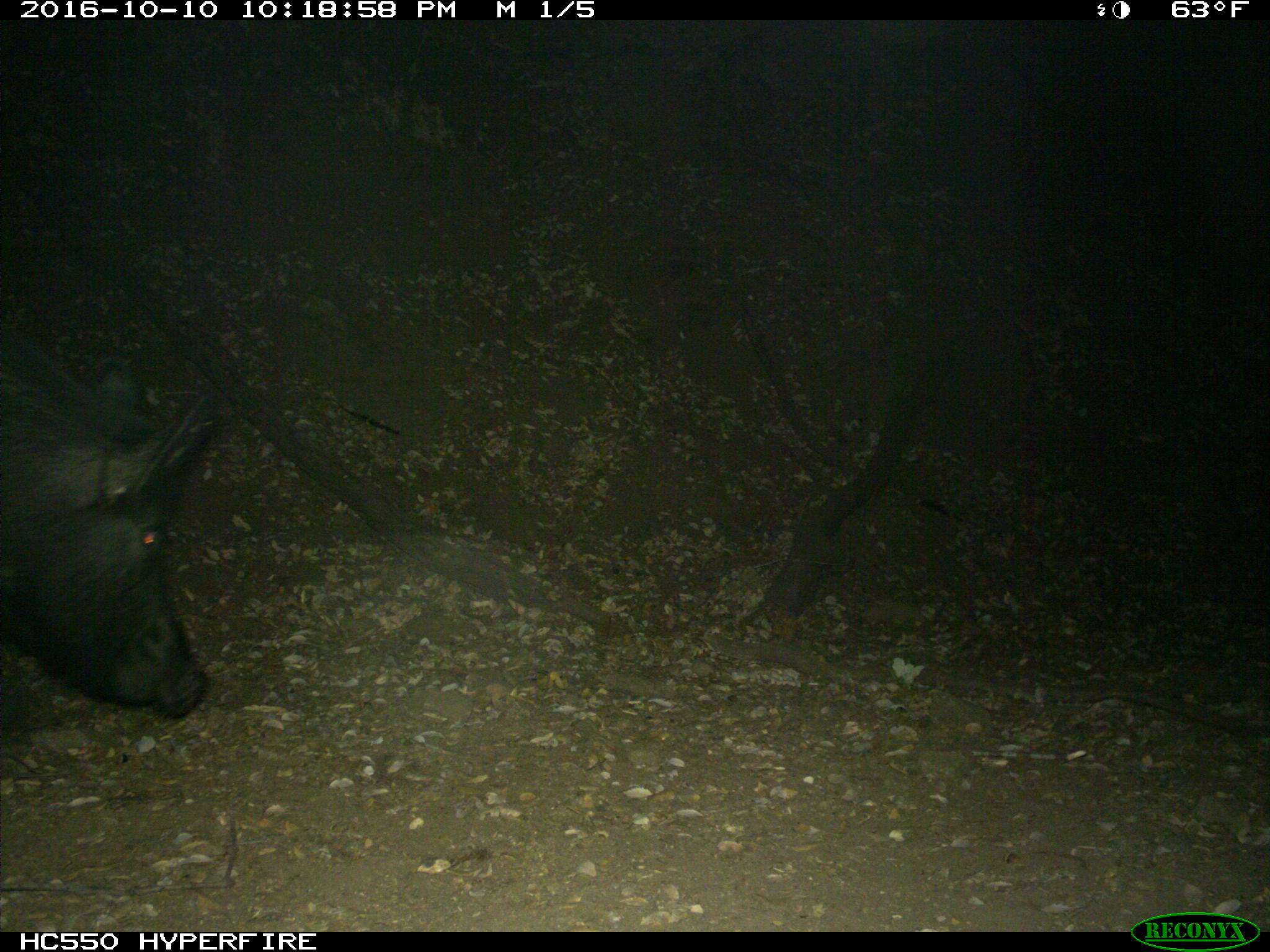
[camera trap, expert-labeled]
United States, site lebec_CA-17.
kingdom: Animalia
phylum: Chordata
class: Mammalia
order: Artiodactyla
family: Suidae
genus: Sus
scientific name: Sus scrofa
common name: wild boar